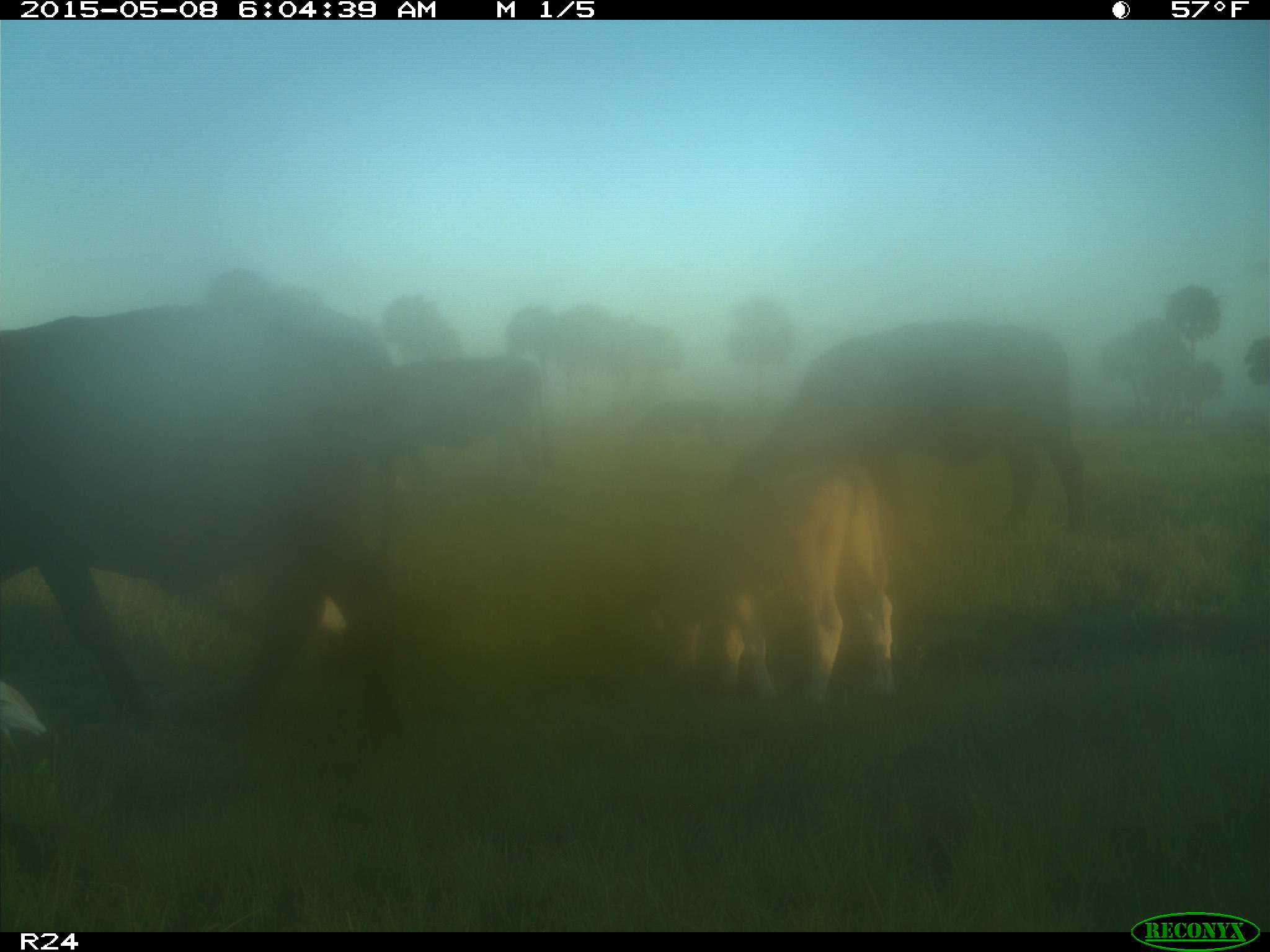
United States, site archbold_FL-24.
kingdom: Animalia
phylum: Chordata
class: Mammalia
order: Artiodactyla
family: Bovidae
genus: Bos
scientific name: Bos taurus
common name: domestic cow